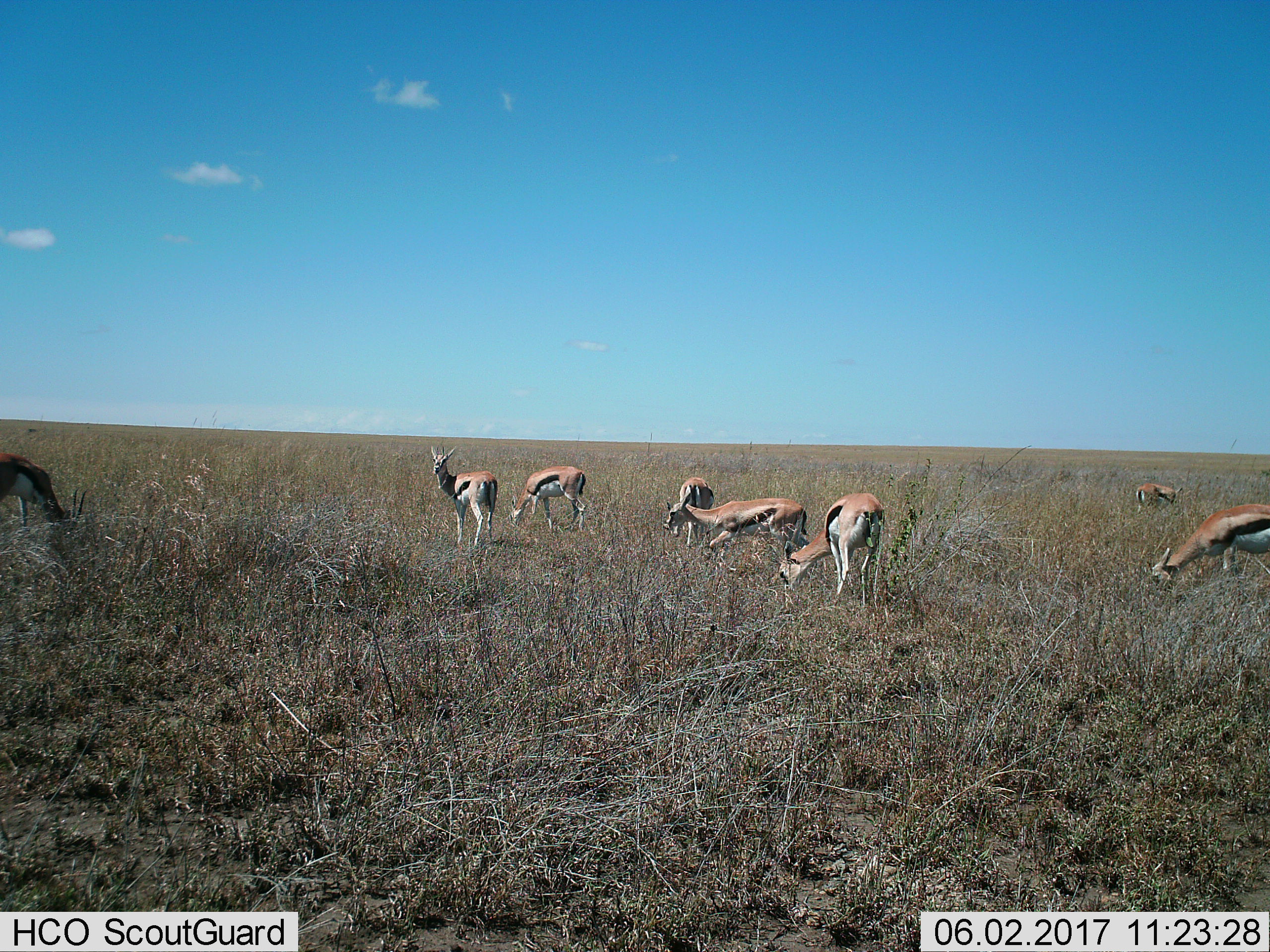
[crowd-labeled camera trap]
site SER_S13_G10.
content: unidentified animal